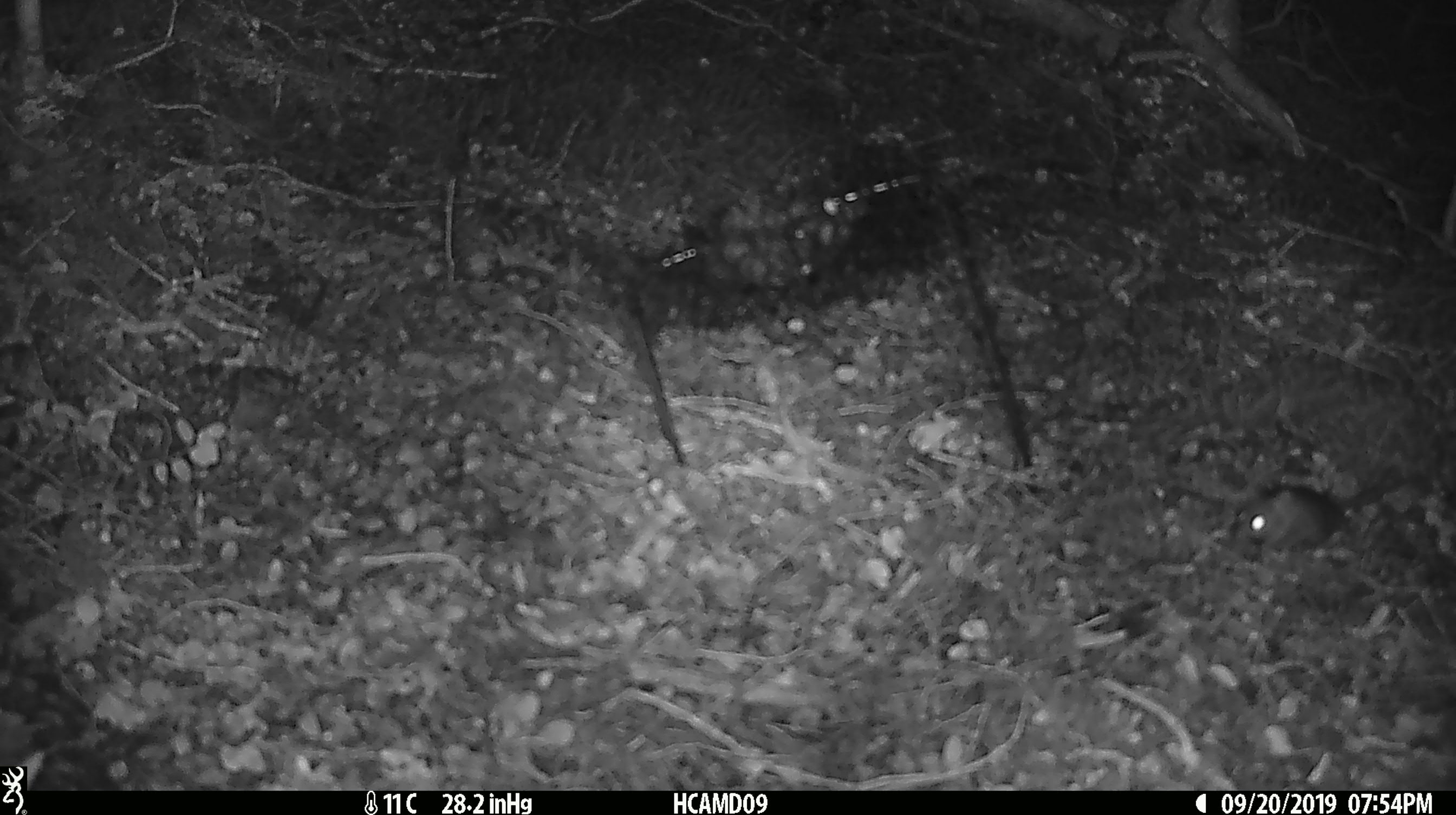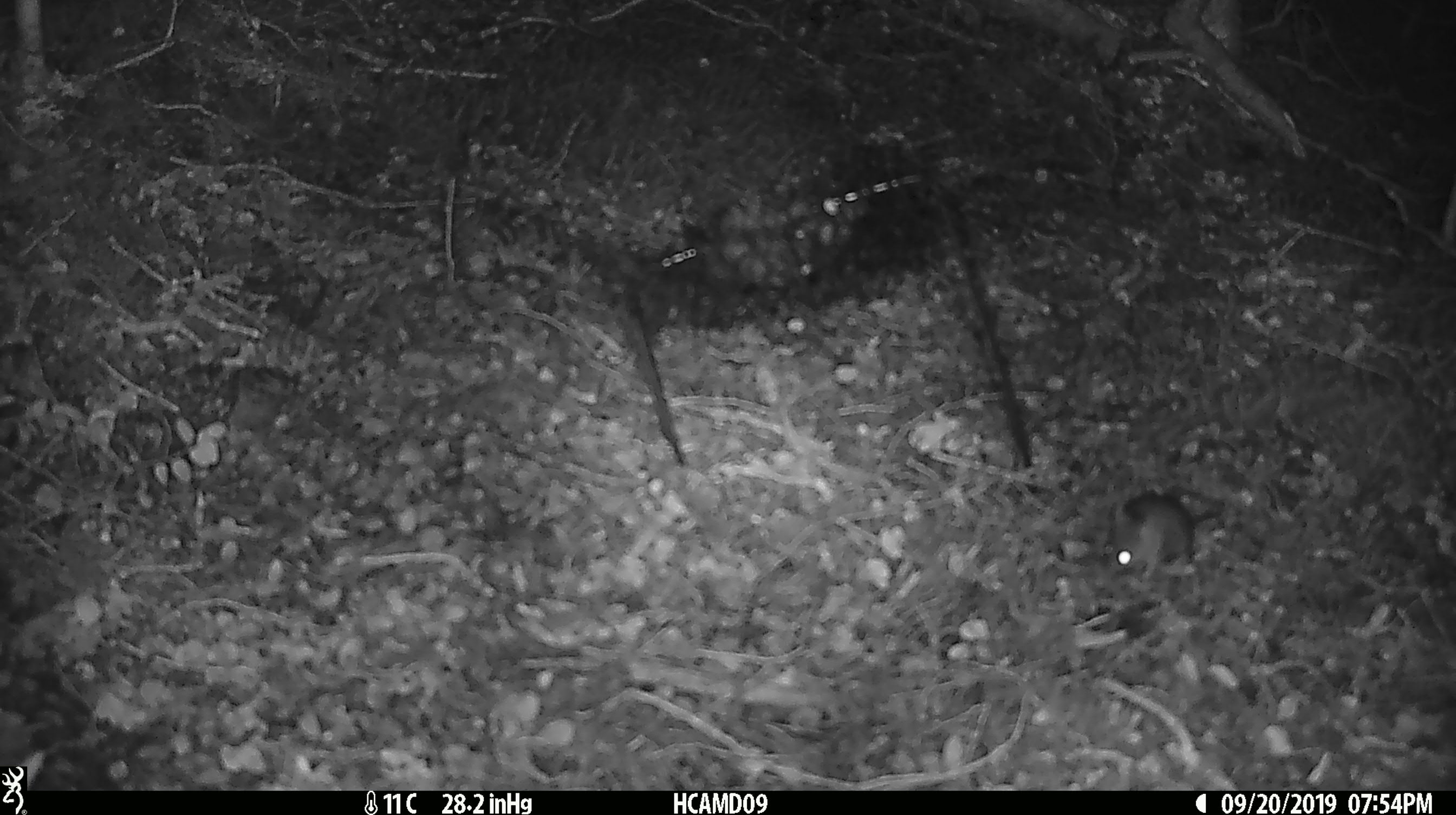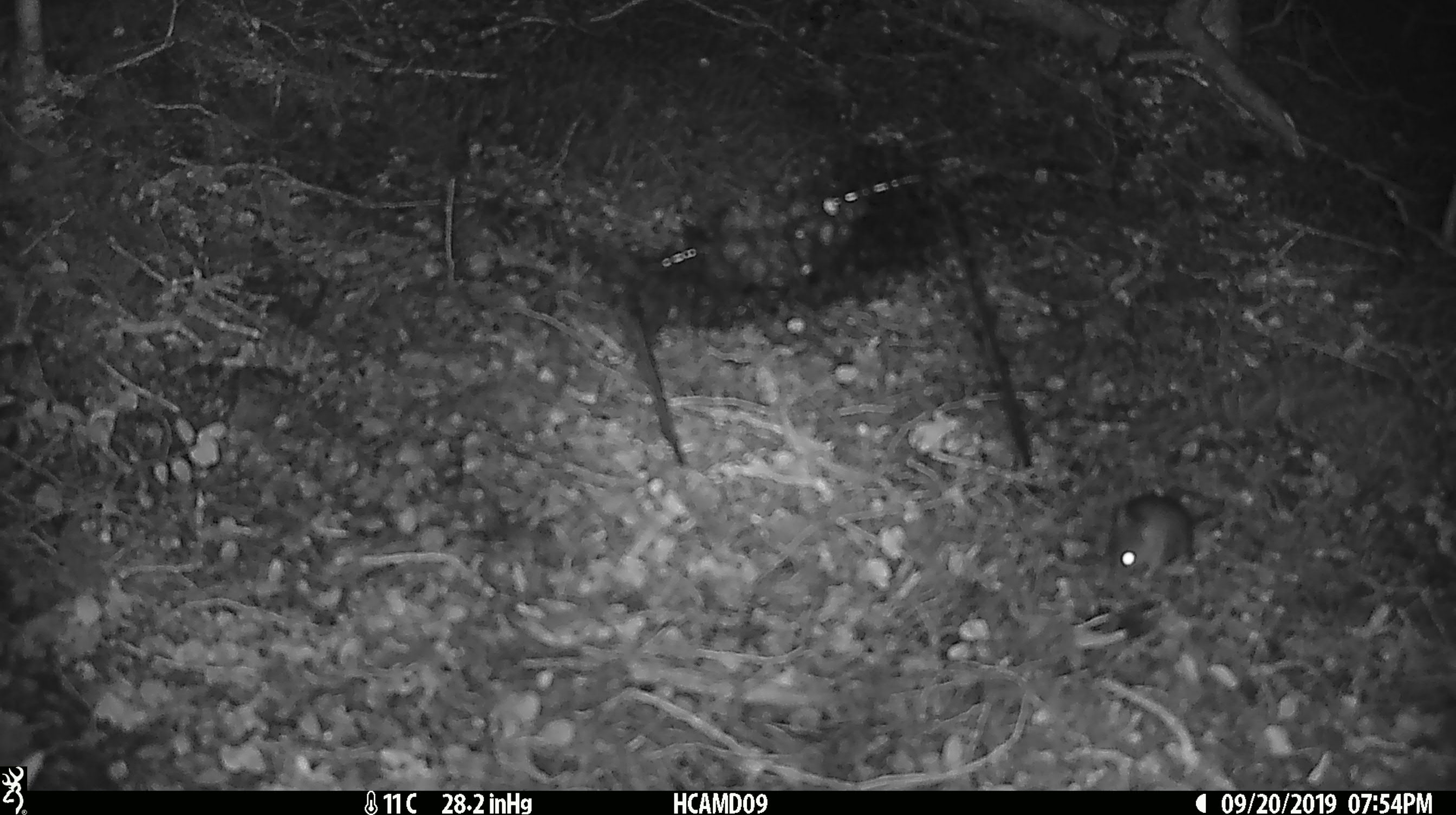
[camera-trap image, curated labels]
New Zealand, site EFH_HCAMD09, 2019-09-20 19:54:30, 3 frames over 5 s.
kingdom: Animalia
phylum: Chordata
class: Mammalia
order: Rodentia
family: Muridae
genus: Mus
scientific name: Mus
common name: mouse